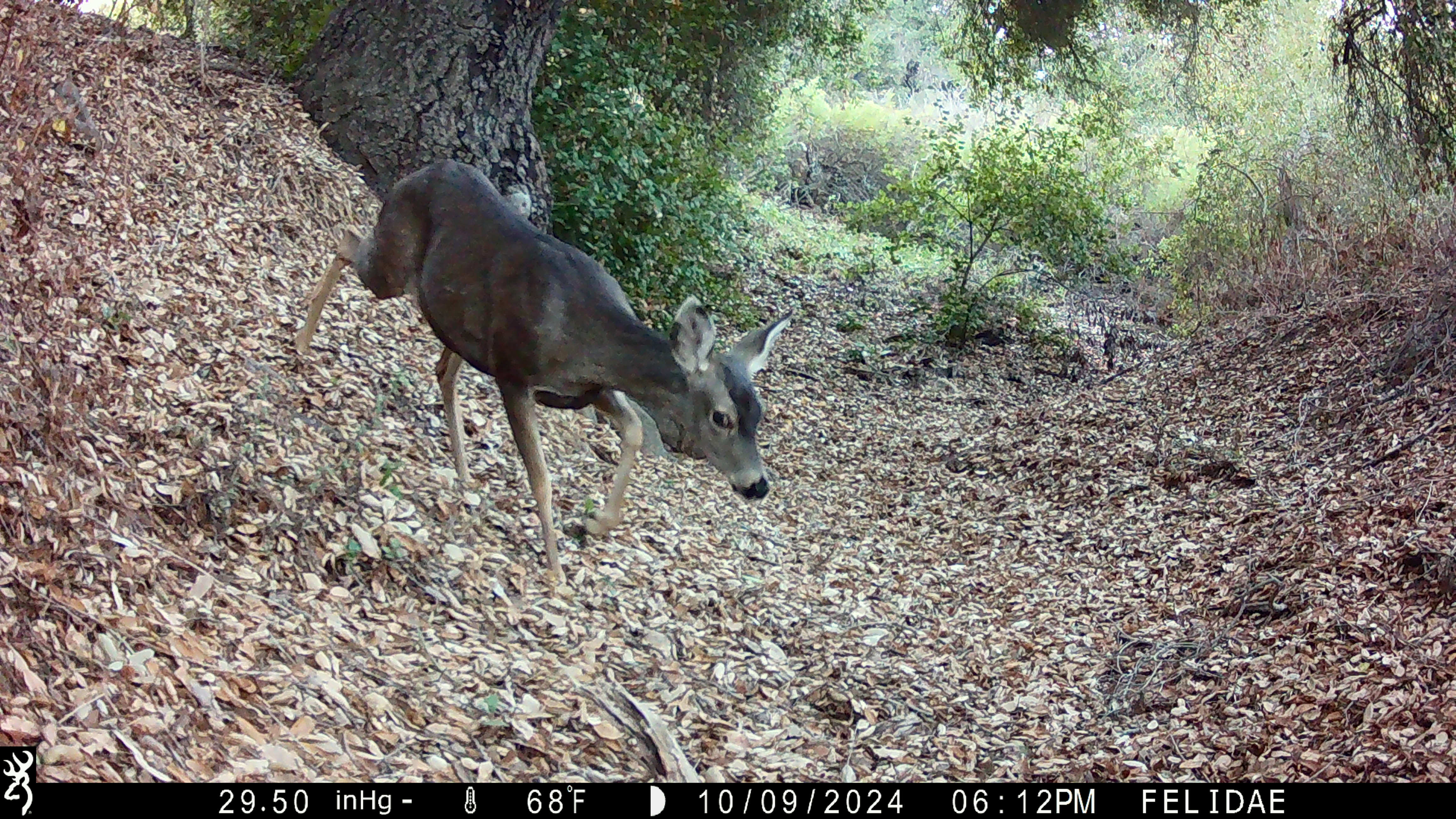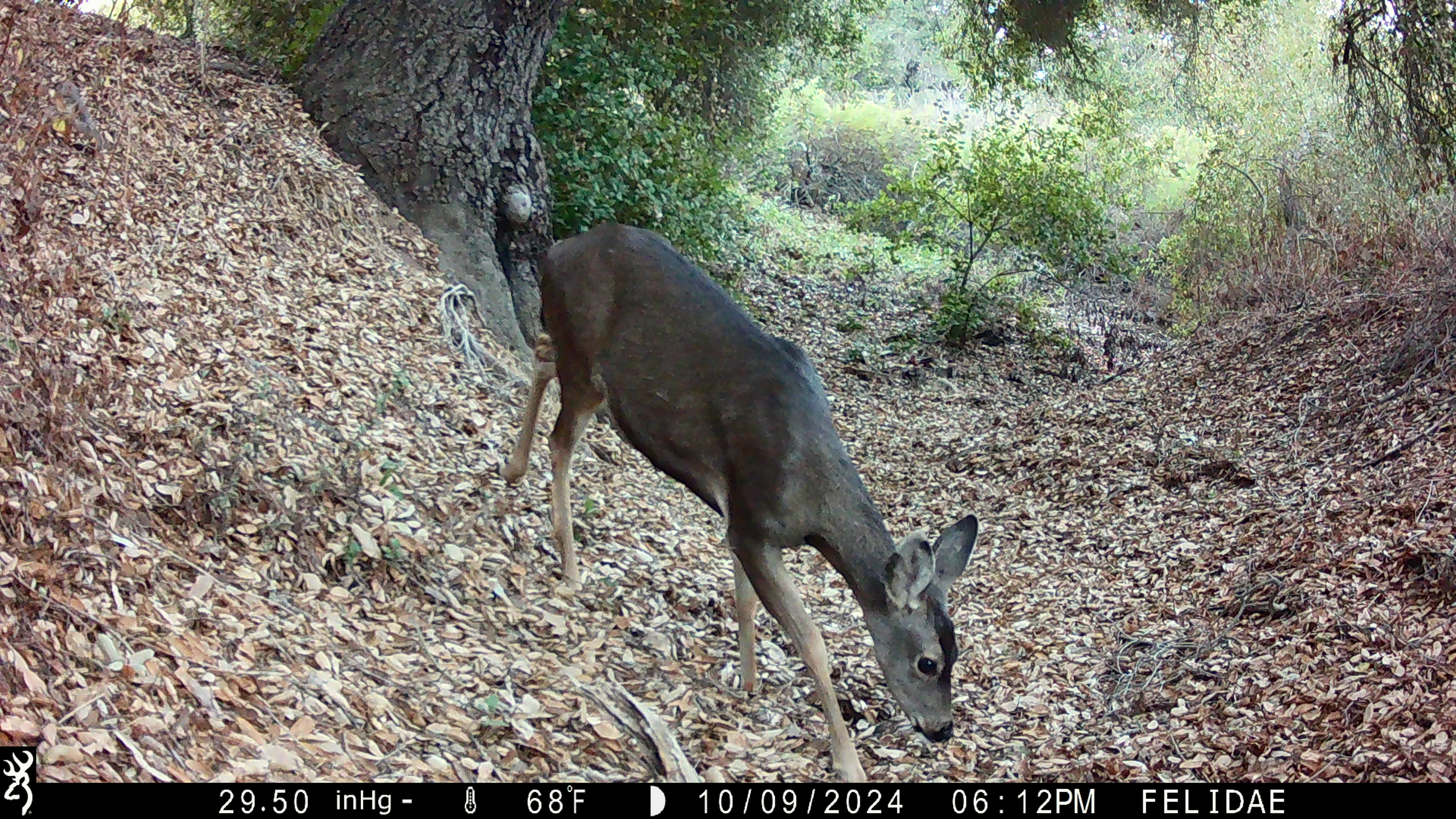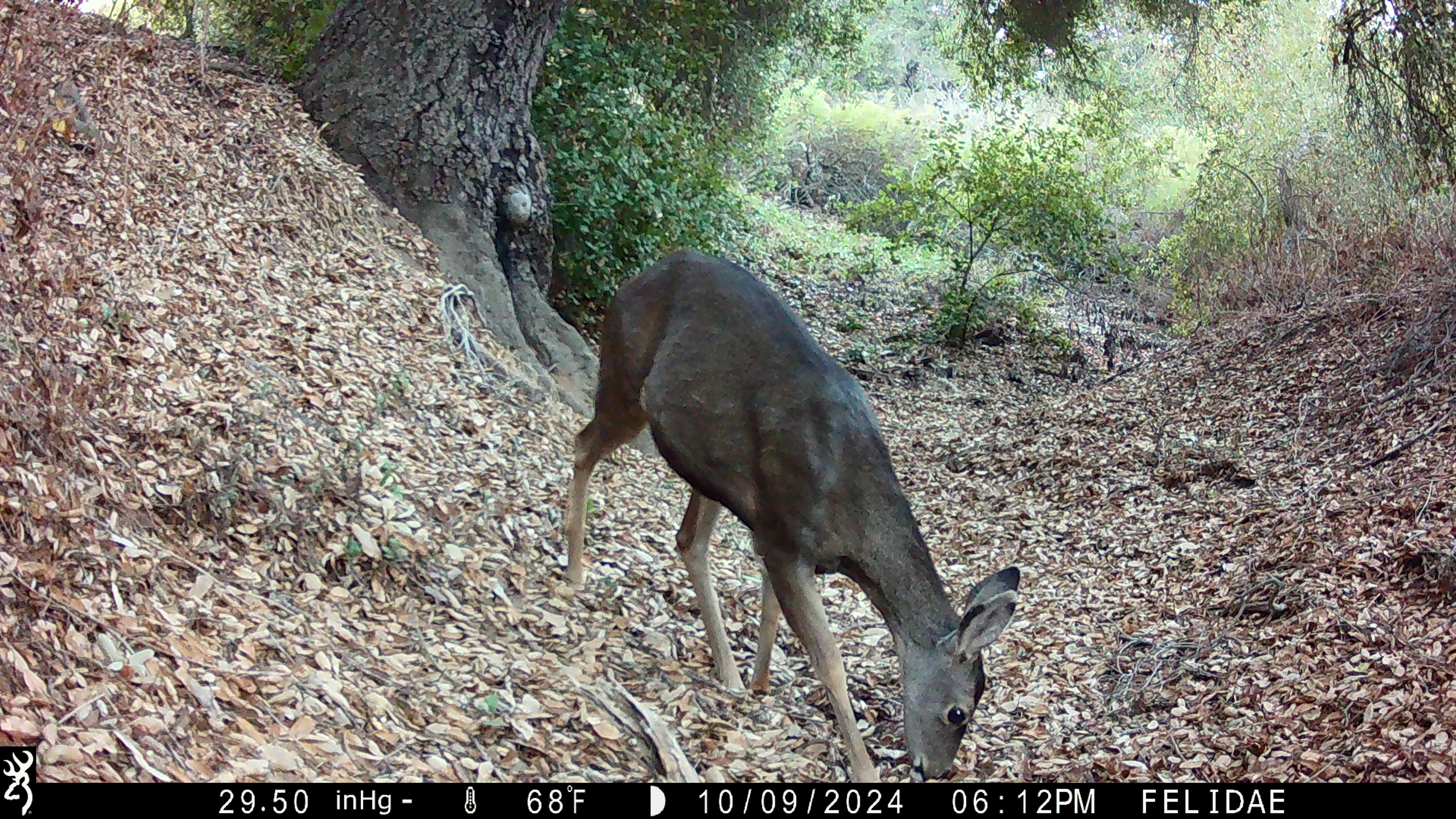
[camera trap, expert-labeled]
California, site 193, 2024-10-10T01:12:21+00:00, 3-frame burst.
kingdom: Animalia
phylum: Chordata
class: Mammalia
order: Artiodactyla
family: Cervidae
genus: Odocoileus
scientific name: Odocoileus hemionus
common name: mule deer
Mule deer (Odocoileus hemionus).